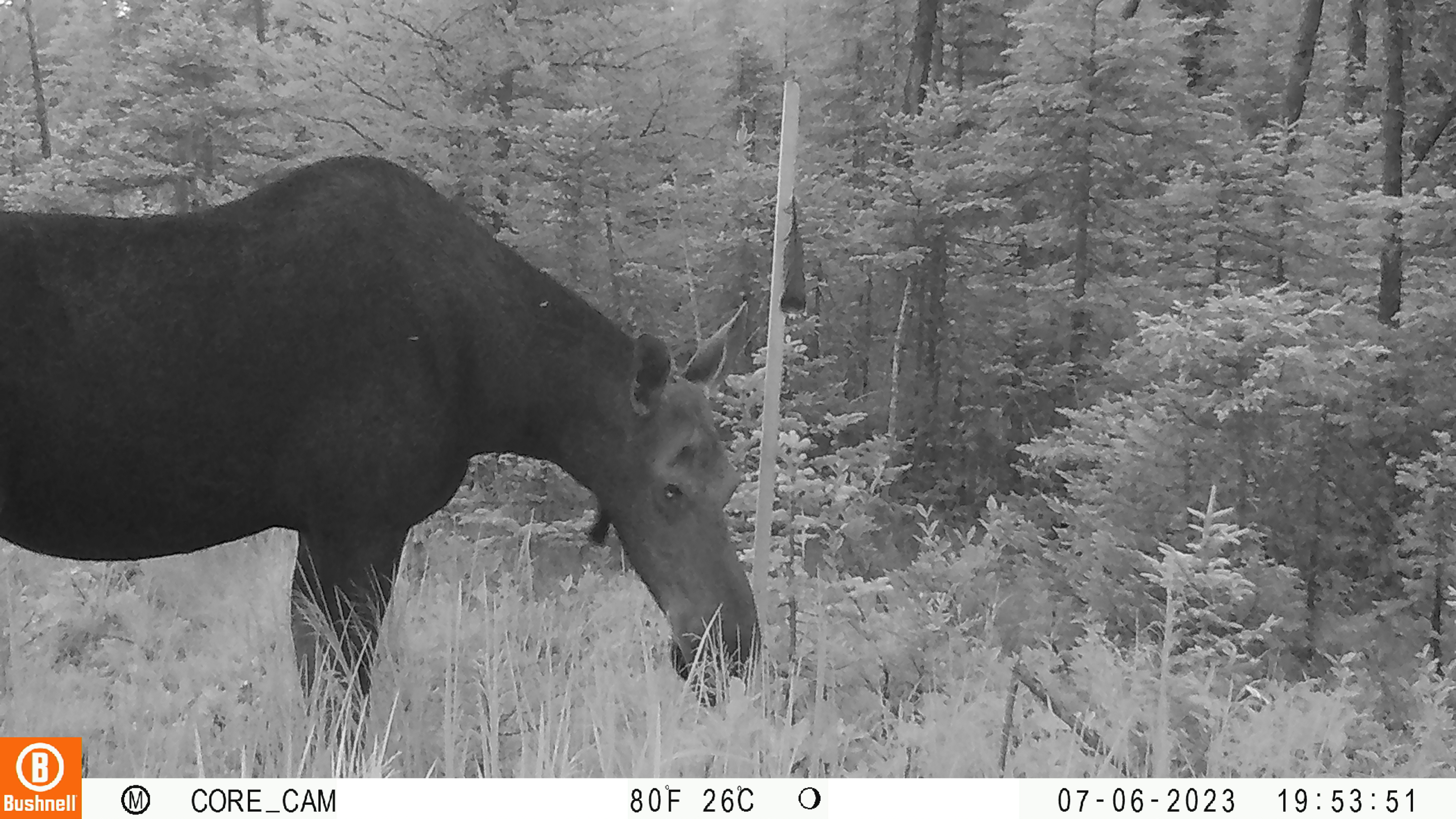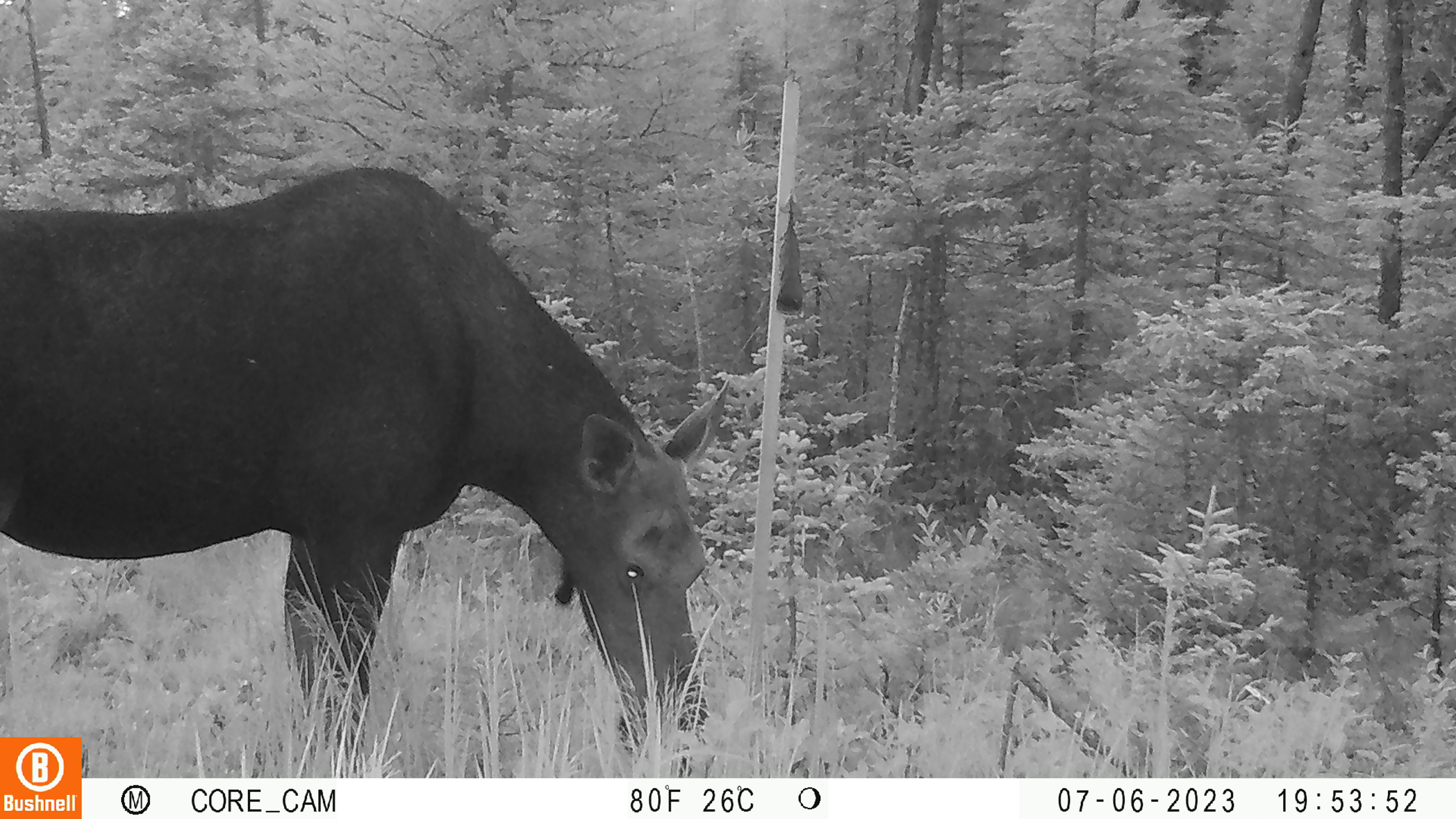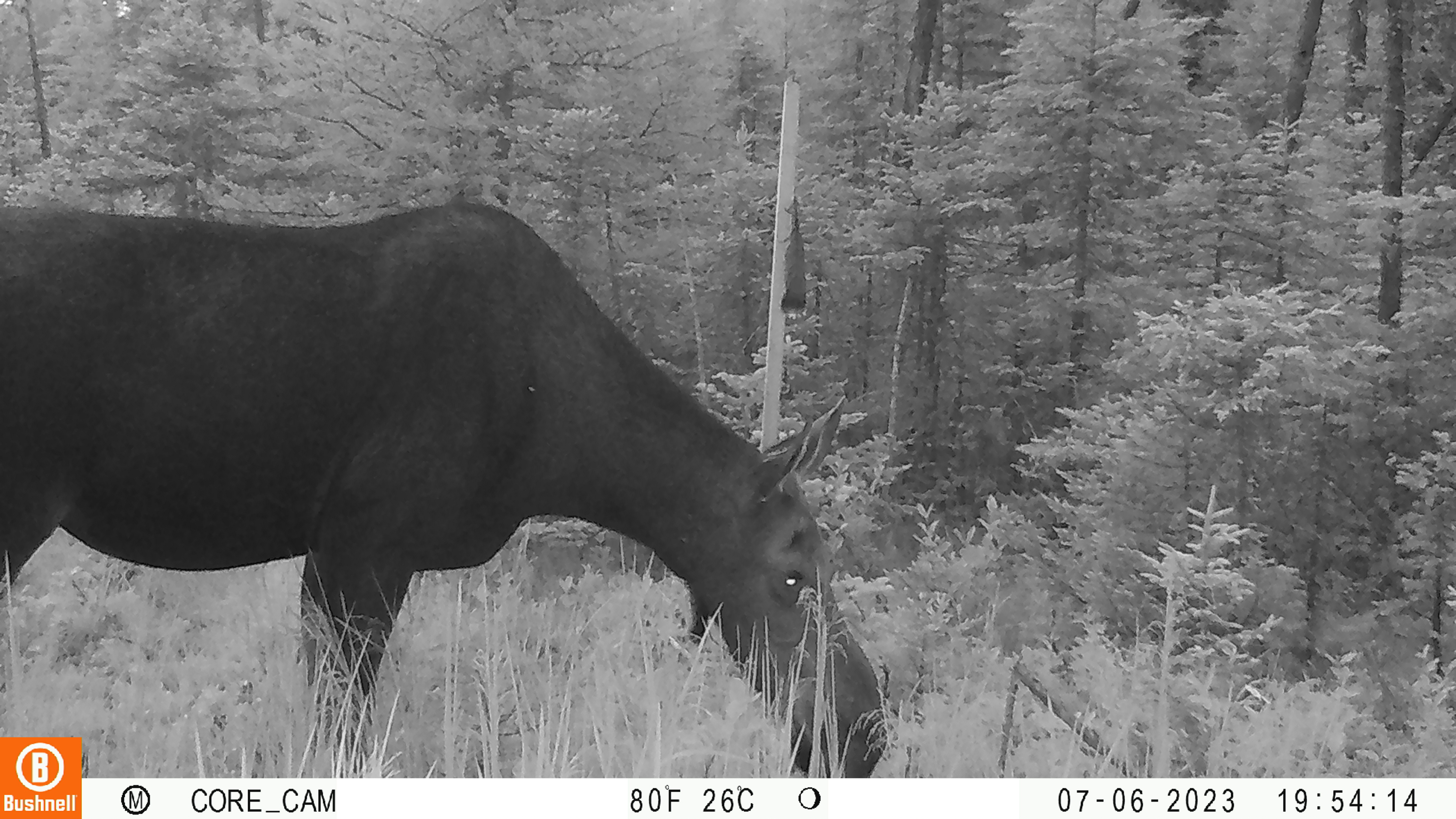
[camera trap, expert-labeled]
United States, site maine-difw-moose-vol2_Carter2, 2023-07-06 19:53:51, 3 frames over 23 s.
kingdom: Animalia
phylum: Chordata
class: Mammalia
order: Artiodactyla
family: Cervidae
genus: Alces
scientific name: Alces alces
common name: moose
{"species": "moose (Alces alces)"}